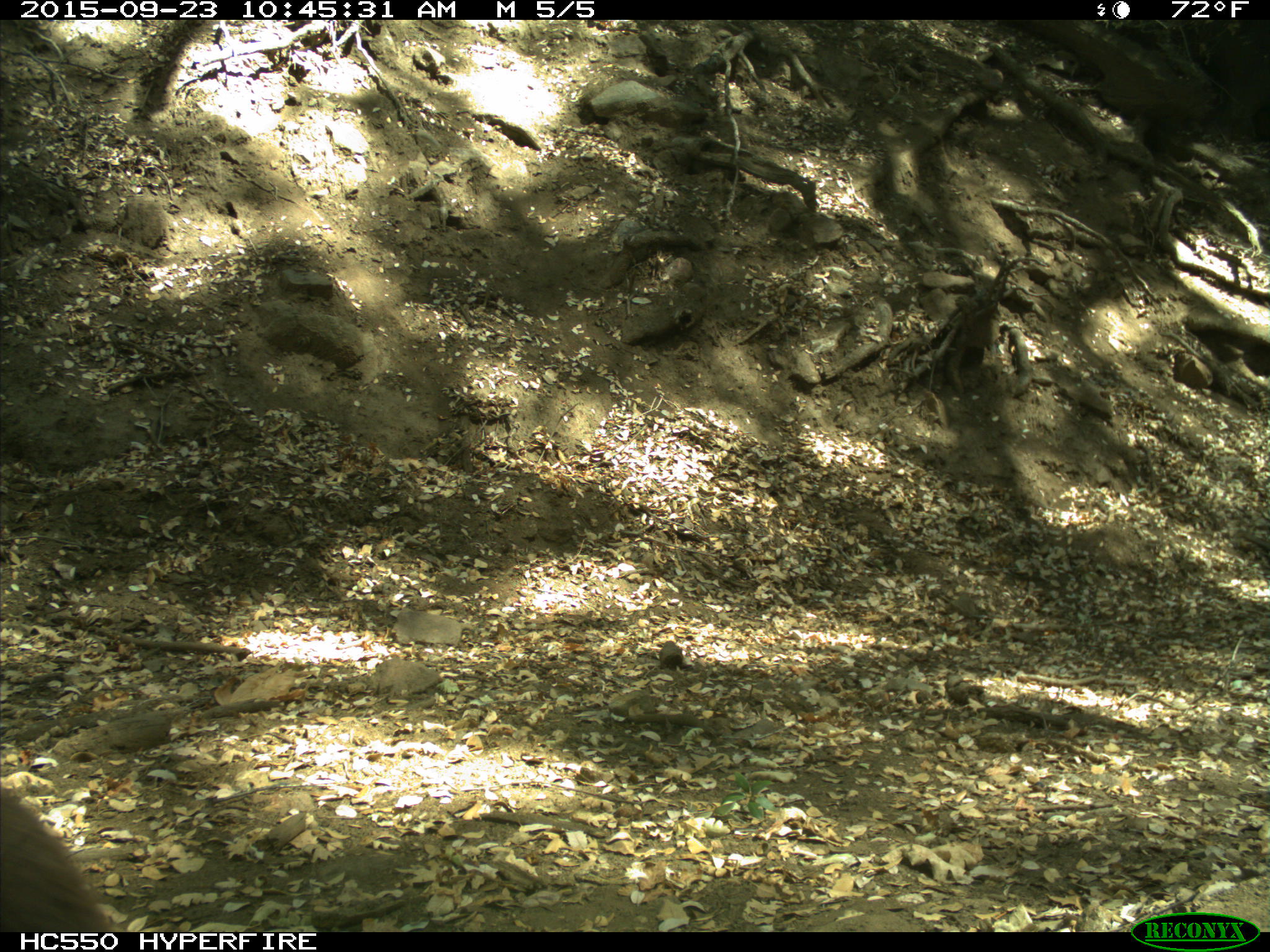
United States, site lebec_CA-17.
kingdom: Animalia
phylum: Chordata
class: Mammalia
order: Carnivora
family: Ursidae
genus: Ursus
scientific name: Ursus americanus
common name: american black bear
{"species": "Ursus americanus (american black bear)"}